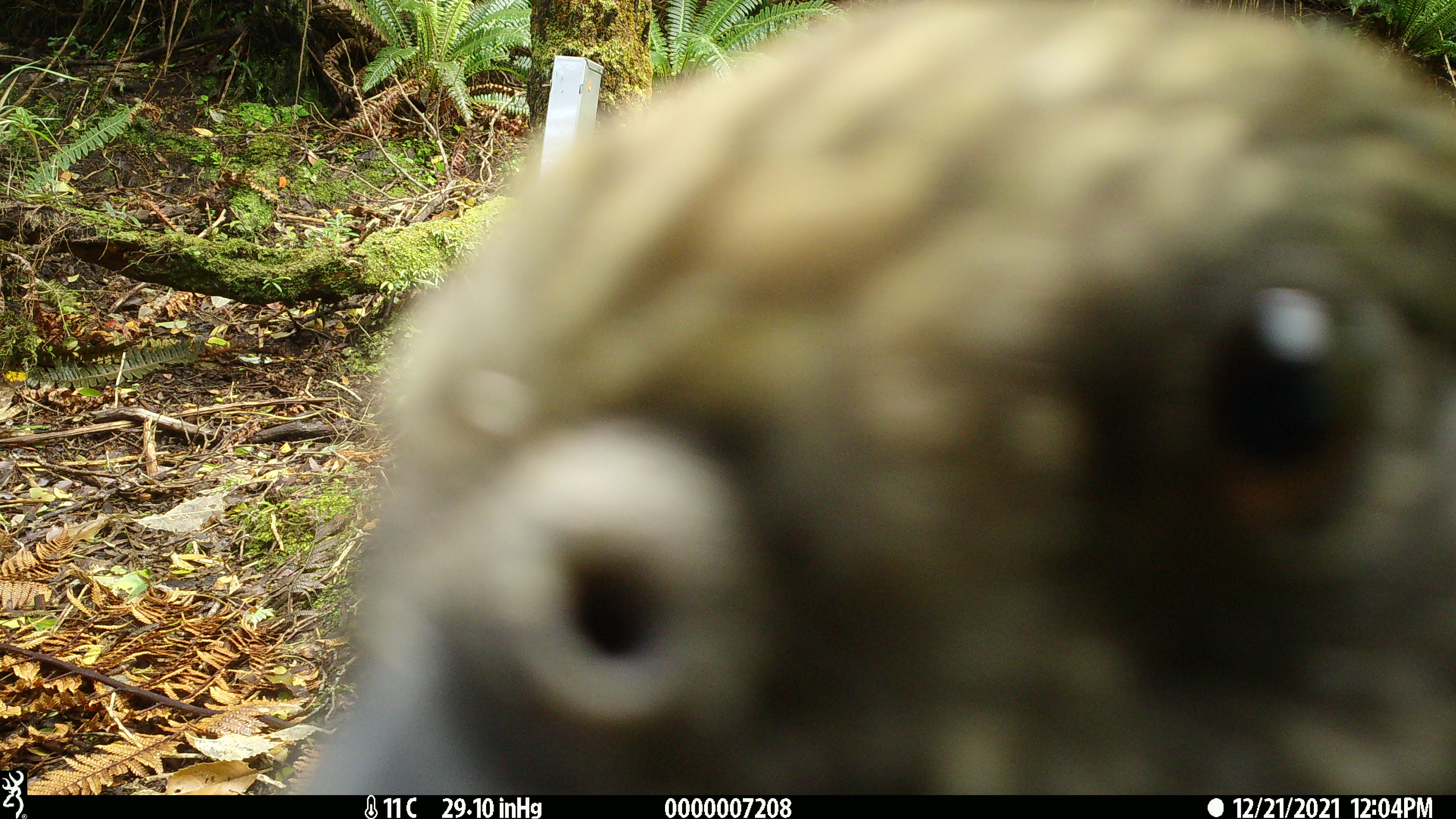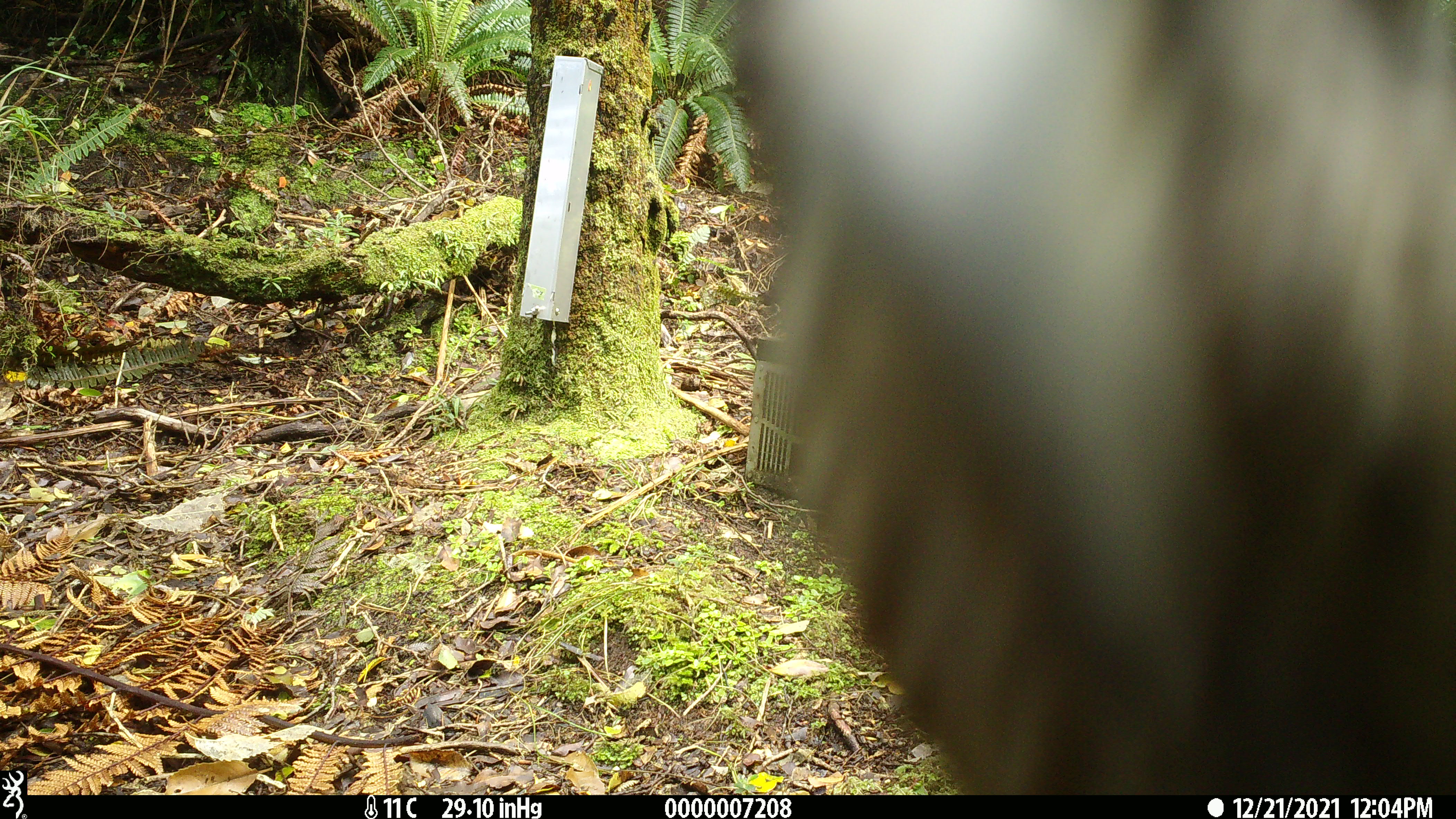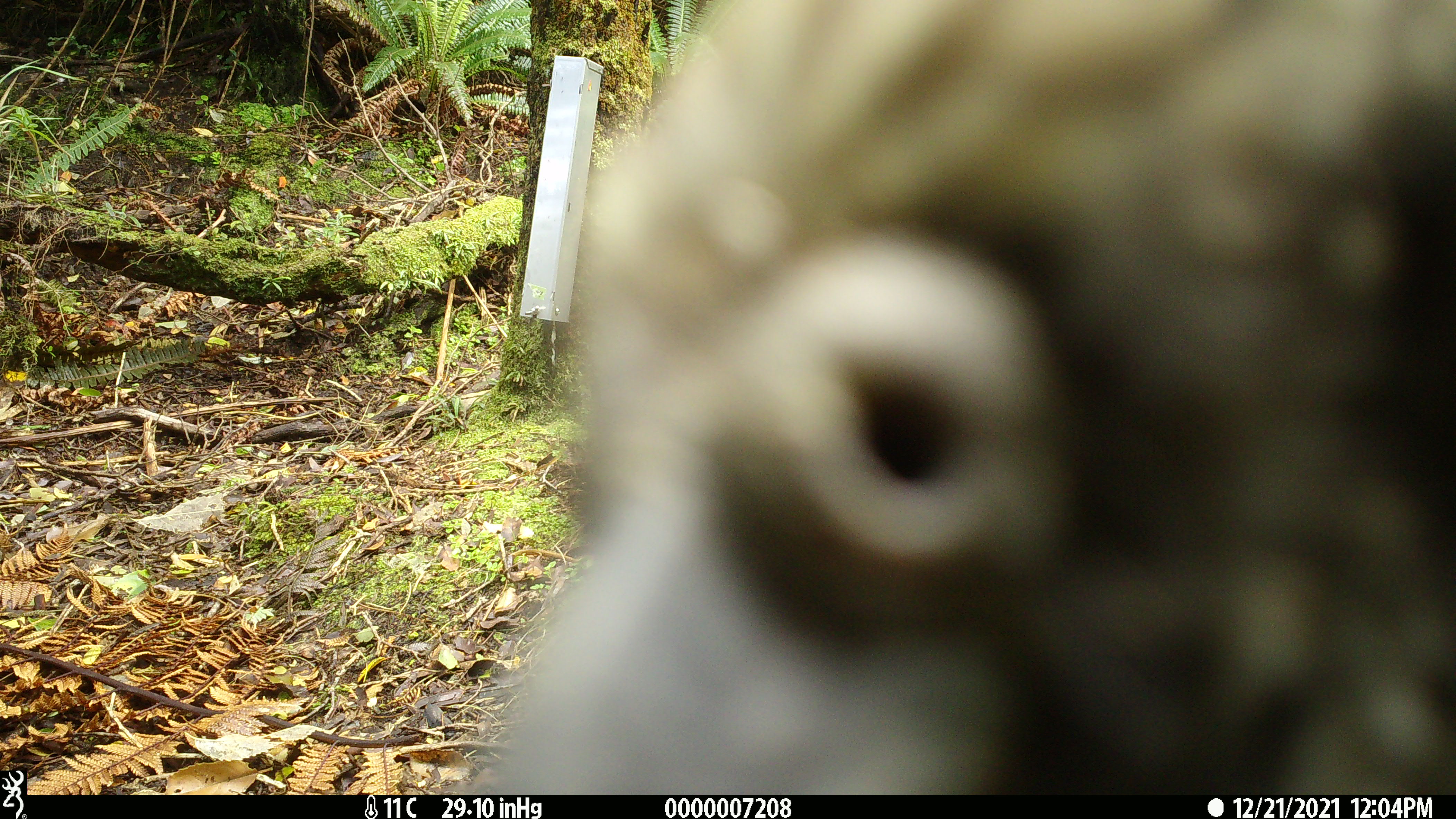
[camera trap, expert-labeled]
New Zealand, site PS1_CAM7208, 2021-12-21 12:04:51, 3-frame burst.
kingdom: Animalia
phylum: Chordata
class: Aves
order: Psittaciformes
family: Strigopidae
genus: Nestor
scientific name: Nestor notabilis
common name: kea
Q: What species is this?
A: Kea (Nestor notabilis).